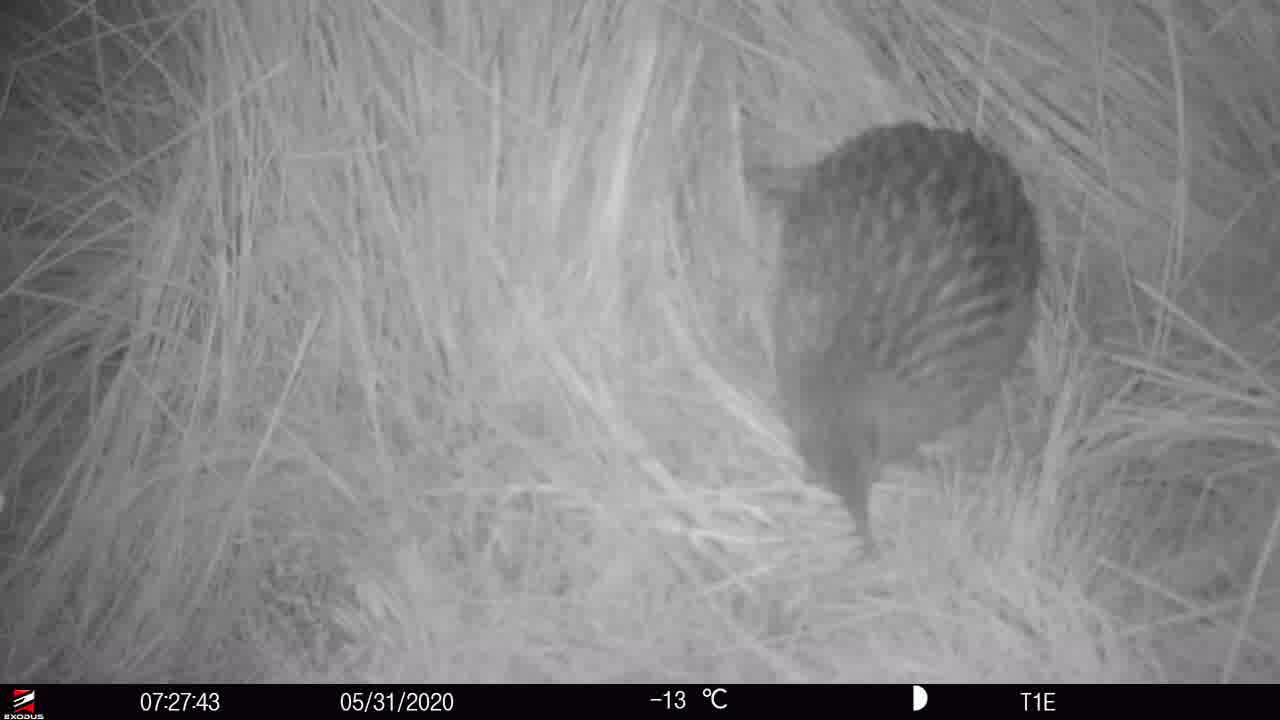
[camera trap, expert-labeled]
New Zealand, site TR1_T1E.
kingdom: Animalia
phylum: Chordata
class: Aves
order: Gruiformes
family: Rallidae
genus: Gallirallus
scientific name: Gallirallus australis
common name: weka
Weka (Gallirallus australis).